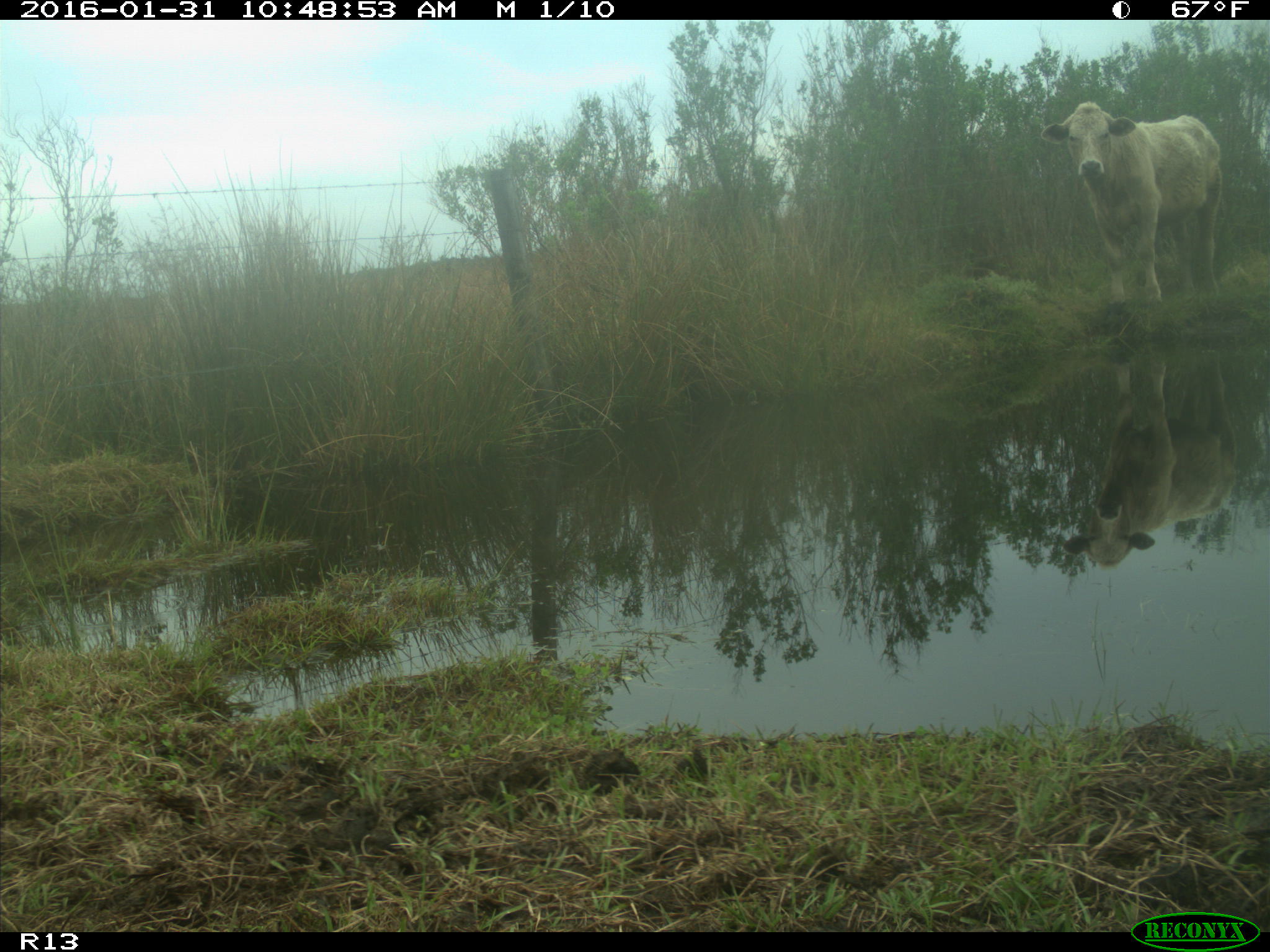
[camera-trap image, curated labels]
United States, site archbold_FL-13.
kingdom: Animalia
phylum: Chordata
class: Mammalia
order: Artiodactyla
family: Bovidae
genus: Bos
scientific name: Bos taurus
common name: domestic cow